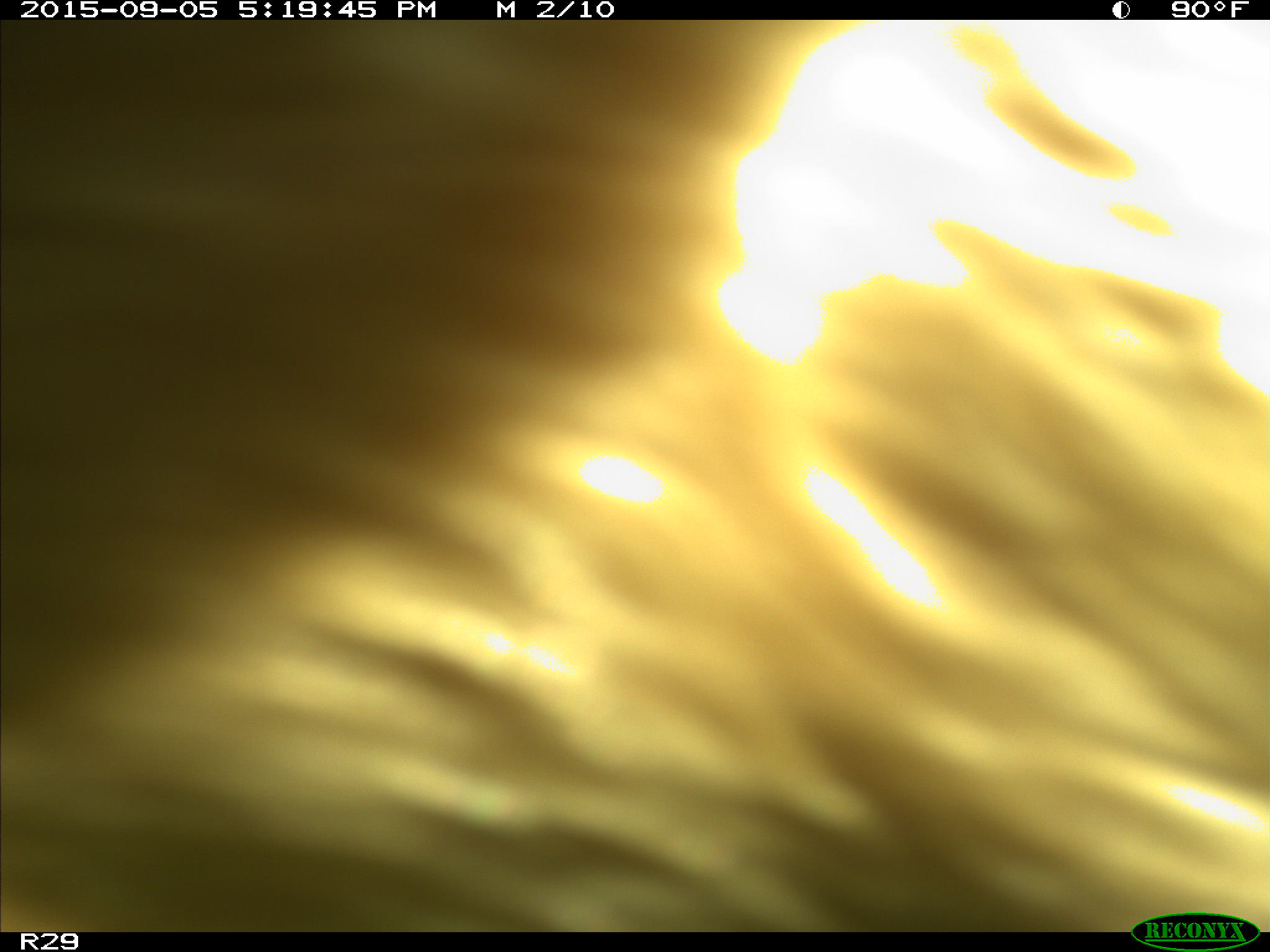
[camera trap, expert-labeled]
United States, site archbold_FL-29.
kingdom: Animalia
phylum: Chordata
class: Mammalia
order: Artiodactyla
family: Bovidae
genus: Bos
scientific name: Bos taurus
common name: domestic cow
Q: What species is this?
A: Bos taurus (domestic cow).